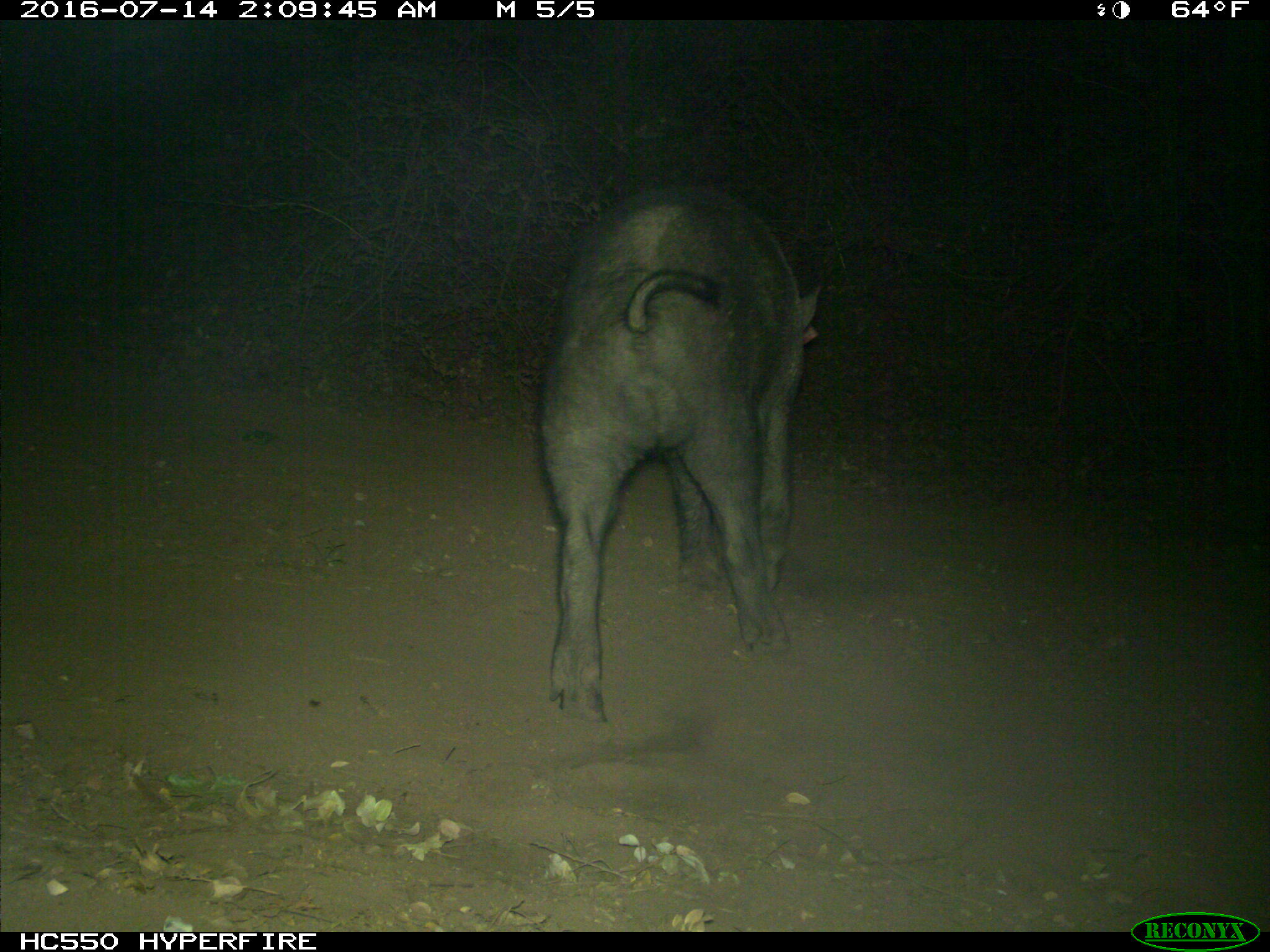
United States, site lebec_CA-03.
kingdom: Animalia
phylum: Chordata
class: Mammalia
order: Artiodactyla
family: Suidae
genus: Sus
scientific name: Sus scrofa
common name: wild boar